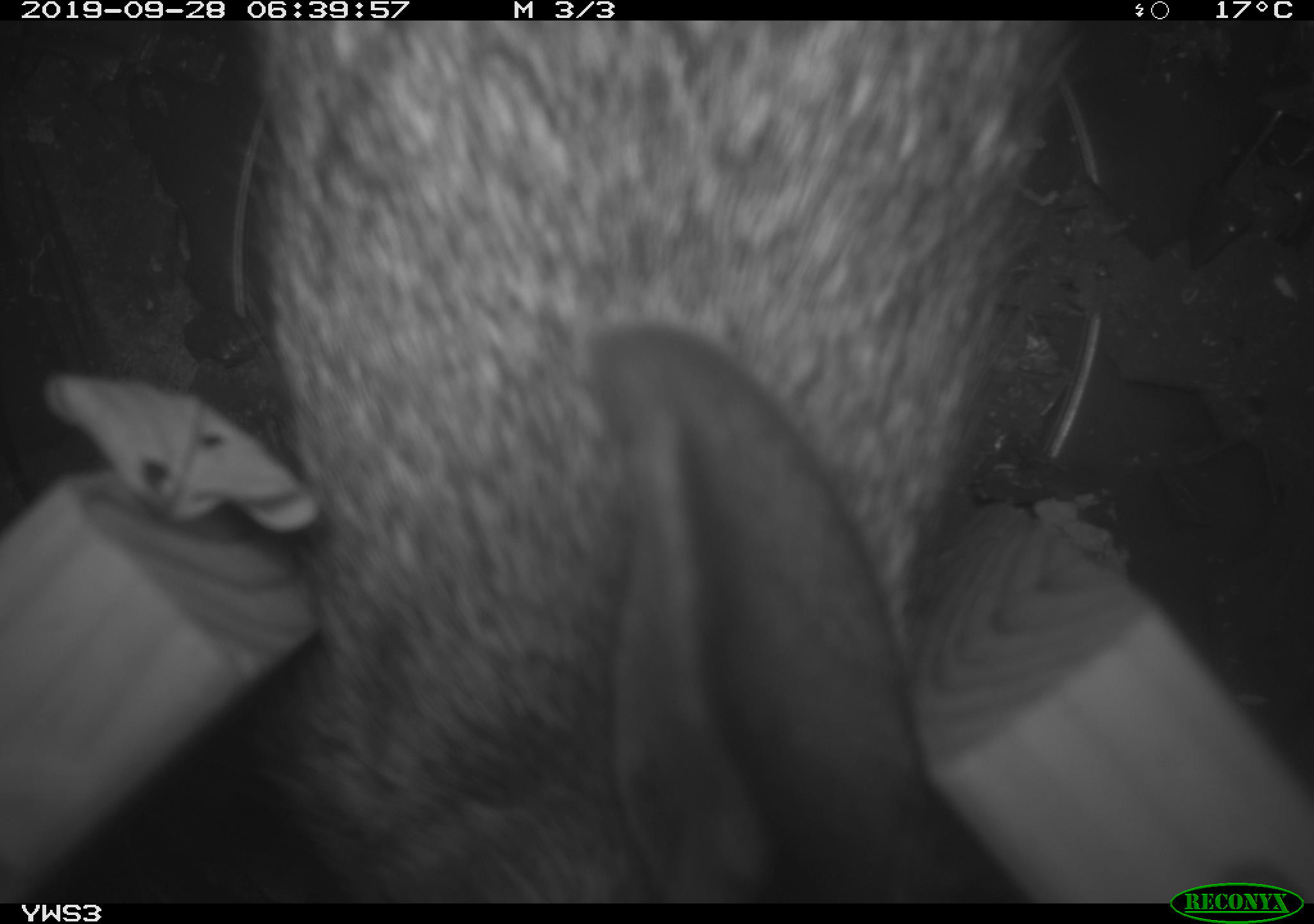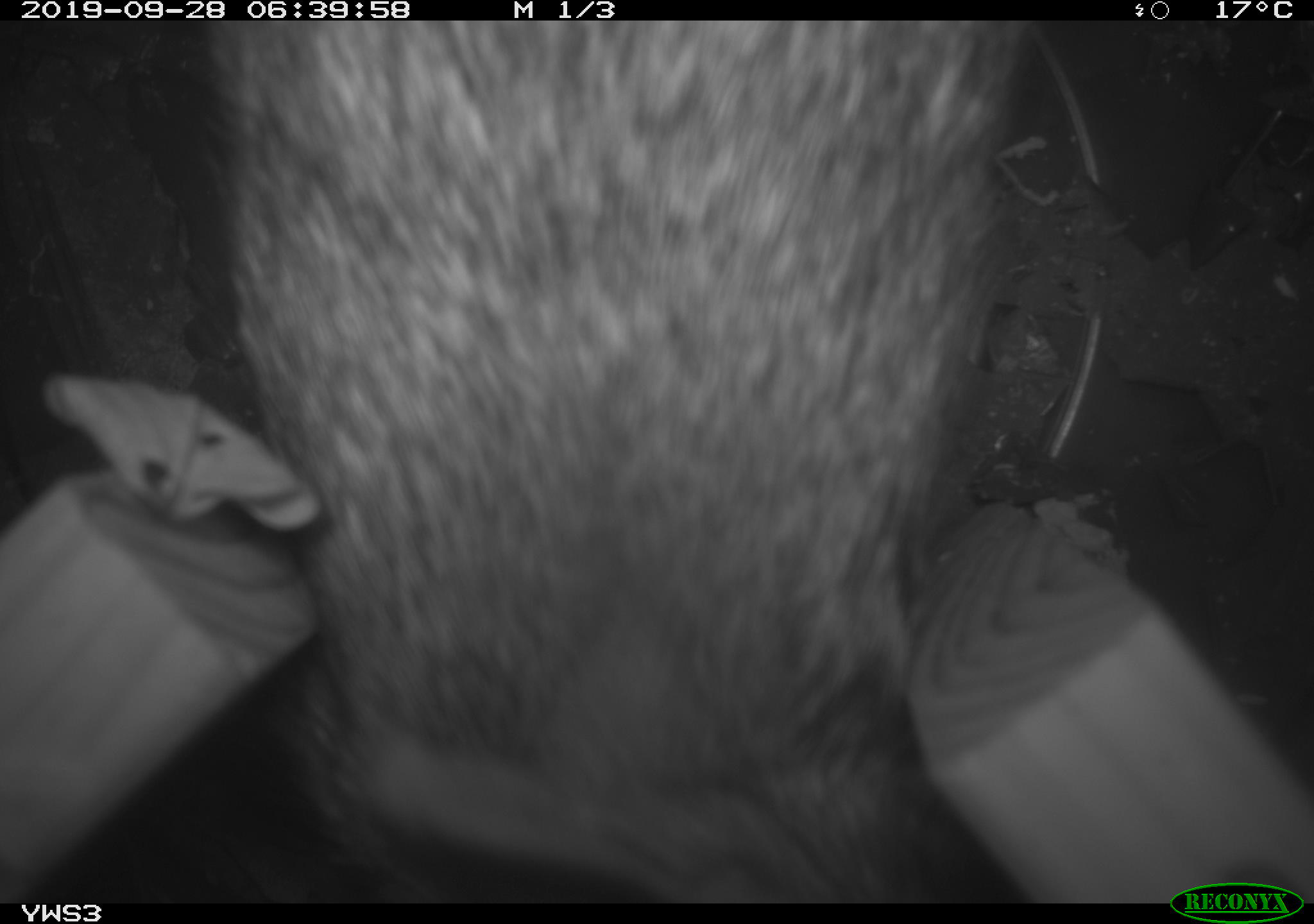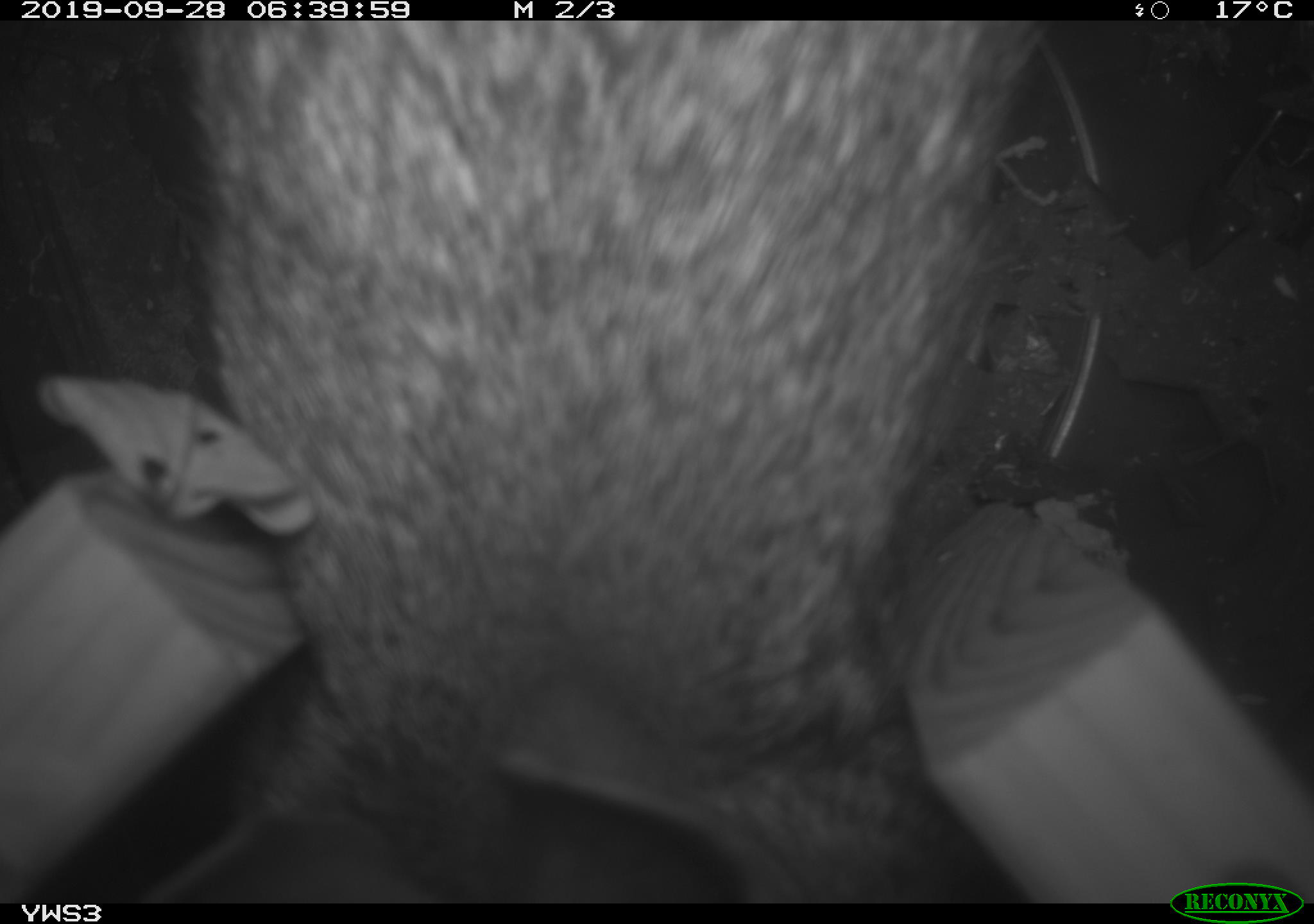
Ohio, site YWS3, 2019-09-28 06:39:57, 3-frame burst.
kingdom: Animalia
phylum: Chordata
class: Mammalia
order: Lagomorpha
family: Leporidae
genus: Sylvilagus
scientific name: Sylvilagus floridanus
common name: eastern cottontail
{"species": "eastern cottontail (Sylvilagus floridanus)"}